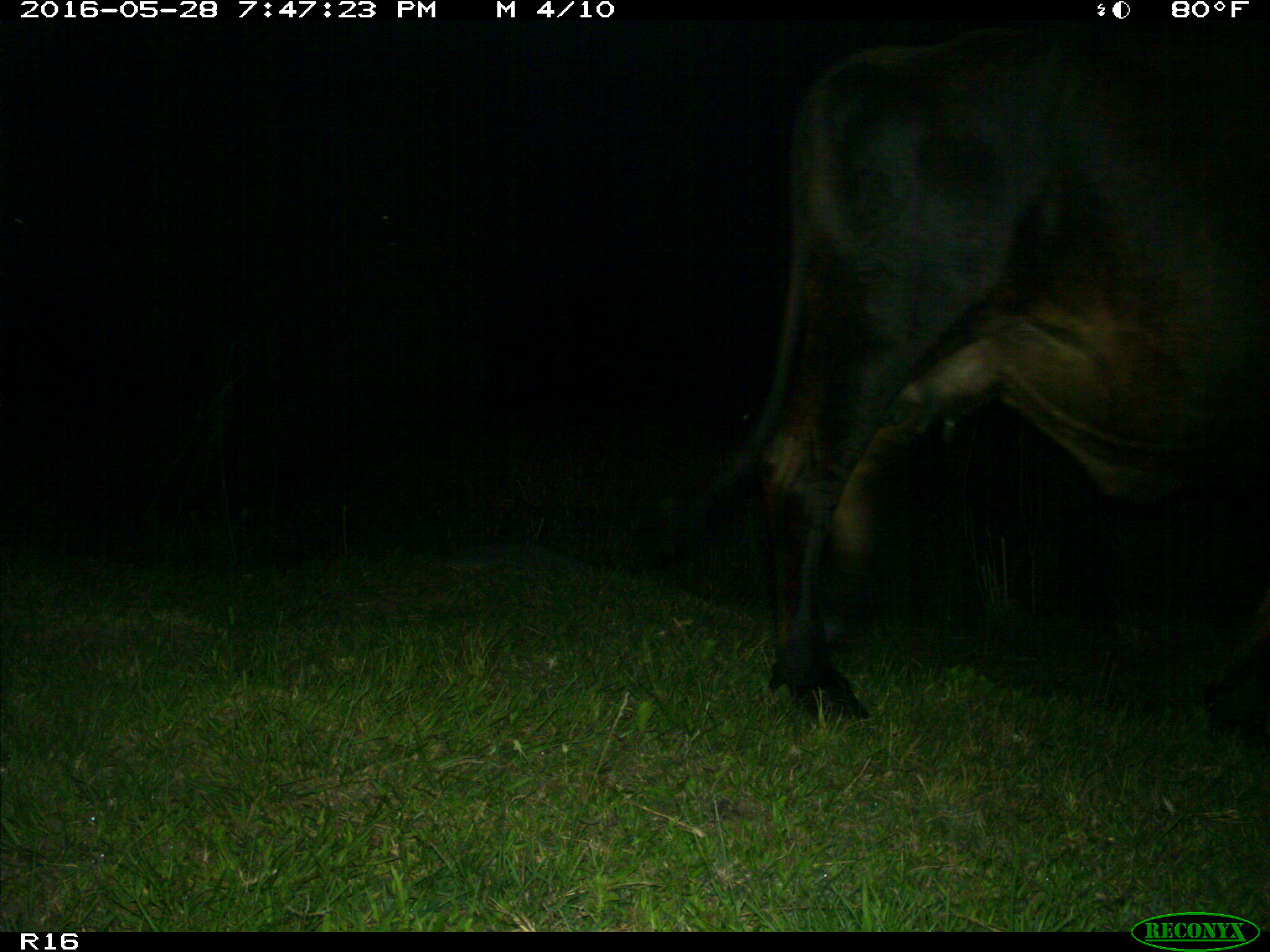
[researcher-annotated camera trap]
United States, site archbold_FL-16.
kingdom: Animalia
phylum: Chordata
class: Mammalia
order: Artiodactyla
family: Bovidae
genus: Bos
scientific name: Bos taurus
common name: domestic cow